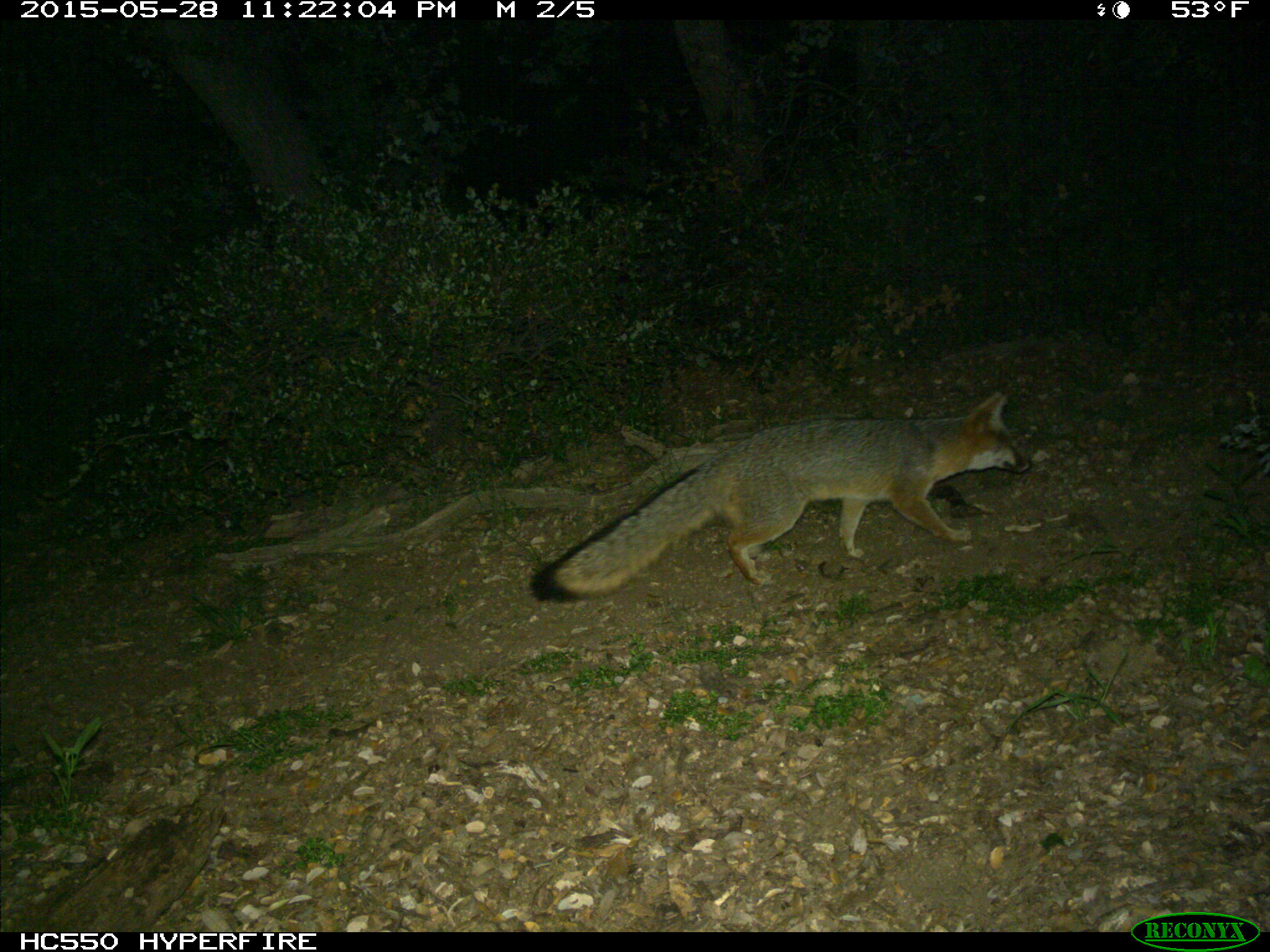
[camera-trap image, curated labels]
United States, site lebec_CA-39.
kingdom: Animalia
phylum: Chordata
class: Mammalia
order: Carnivora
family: Canidae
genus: Urocyon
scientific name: Urocyon cinereoargenteus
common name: gray fox